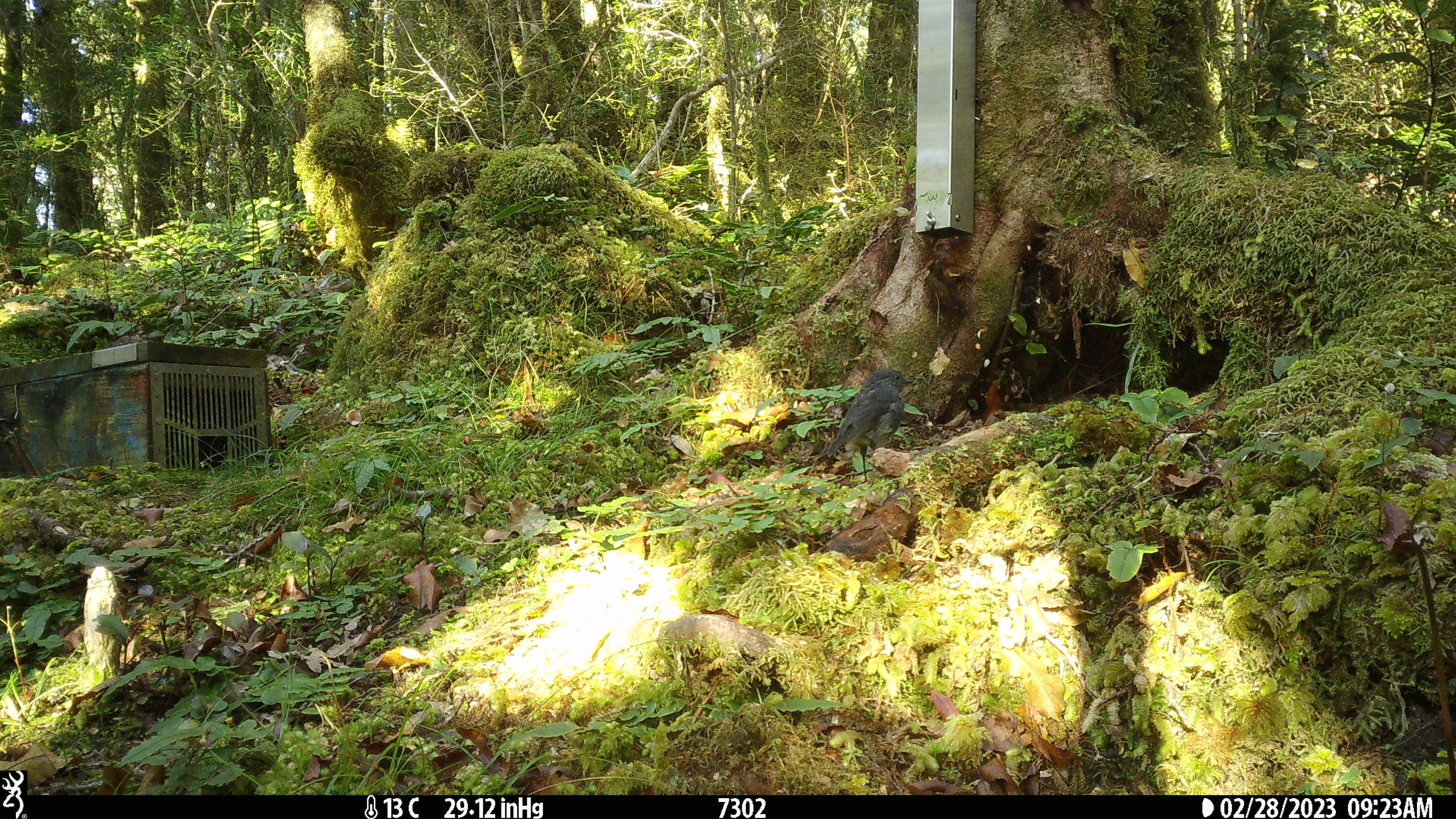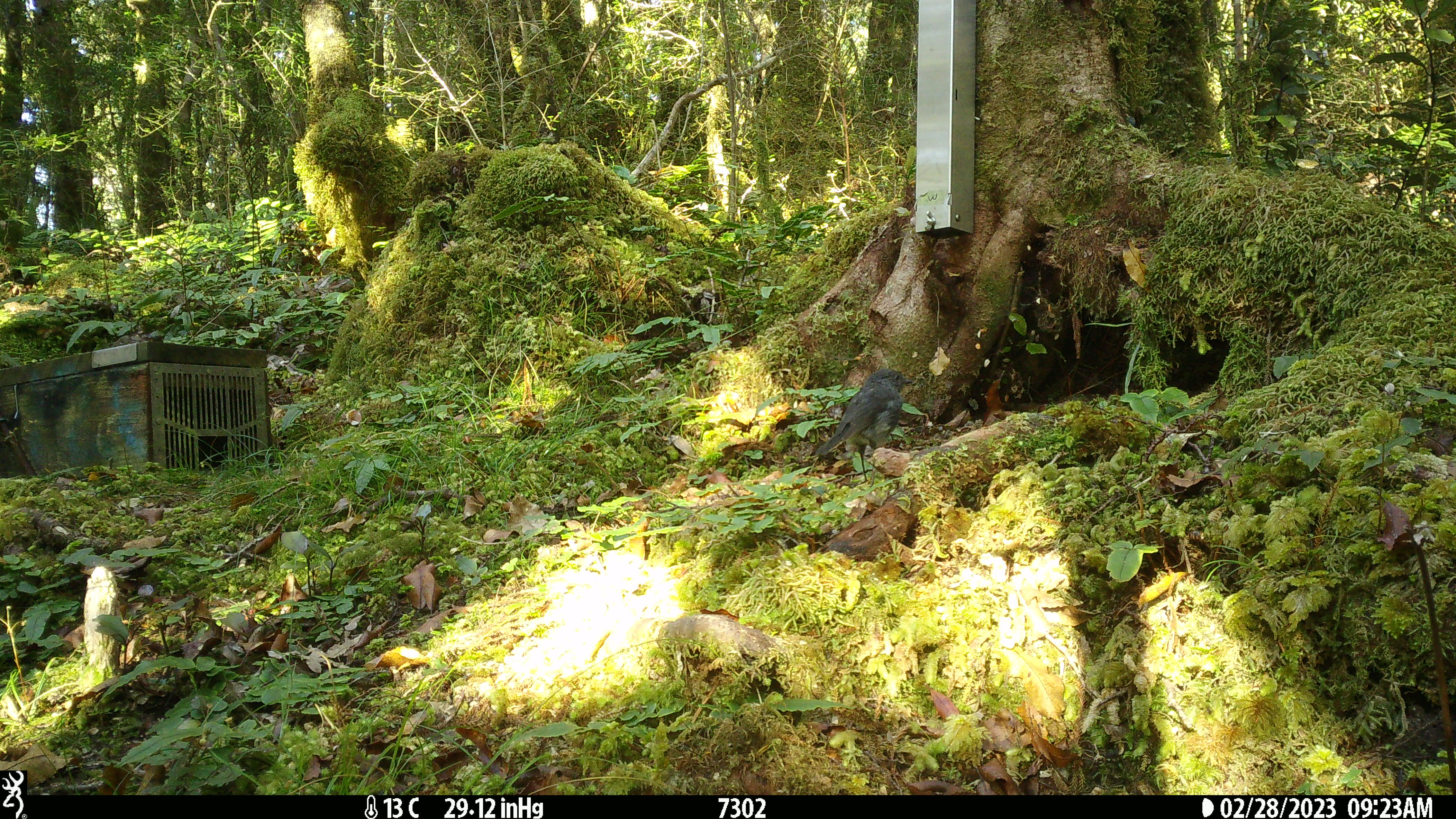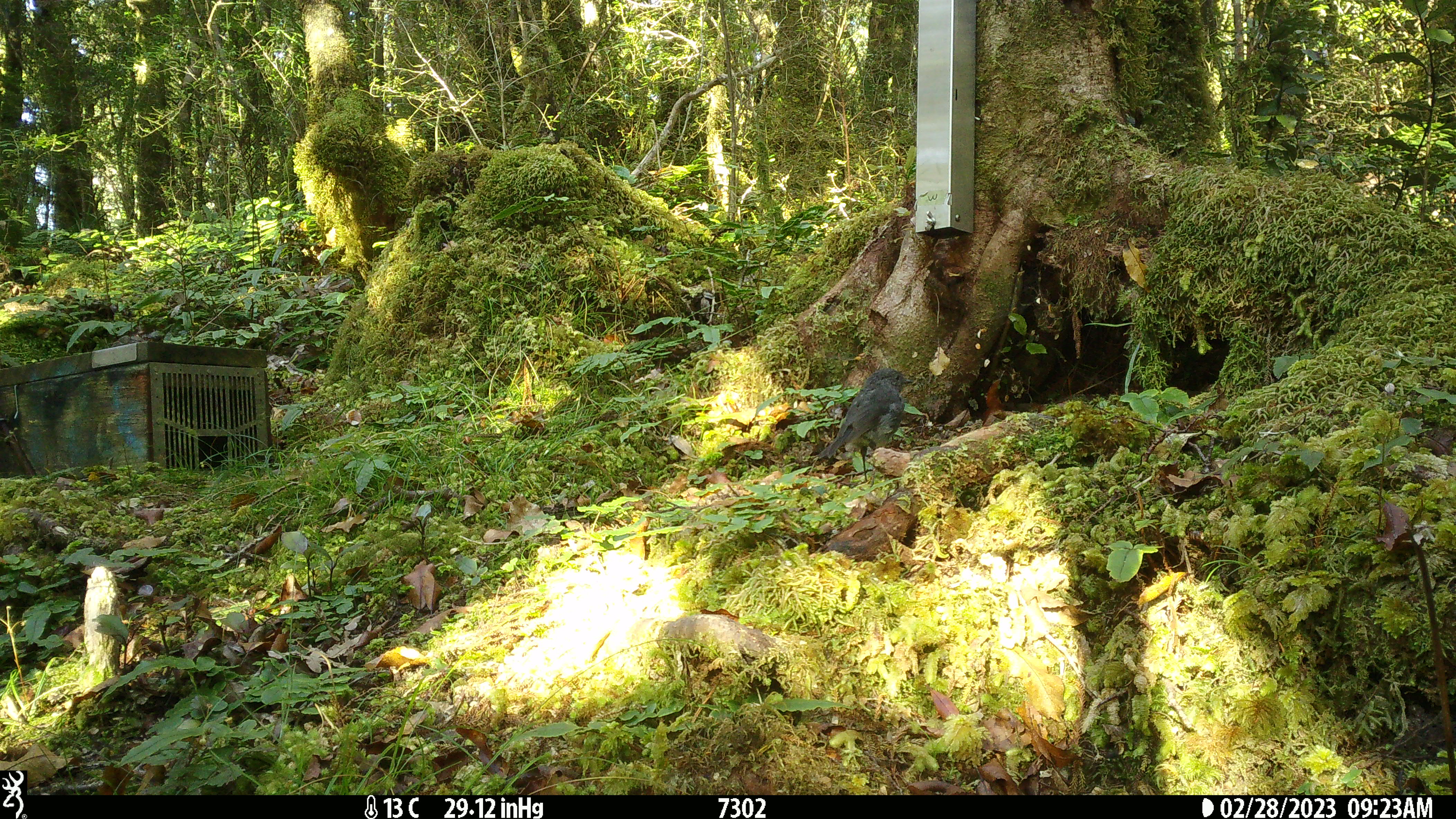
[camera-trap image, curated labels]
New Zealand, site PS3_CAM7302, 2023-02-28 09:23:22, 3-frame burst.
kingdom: Animalia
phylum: Chordata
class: Aves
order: Passeriformes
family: Petroicidae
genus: Petroica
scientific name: Petroica australis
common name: new zealand robin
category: robin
Robin (new zealand robin) (Petroica australis).